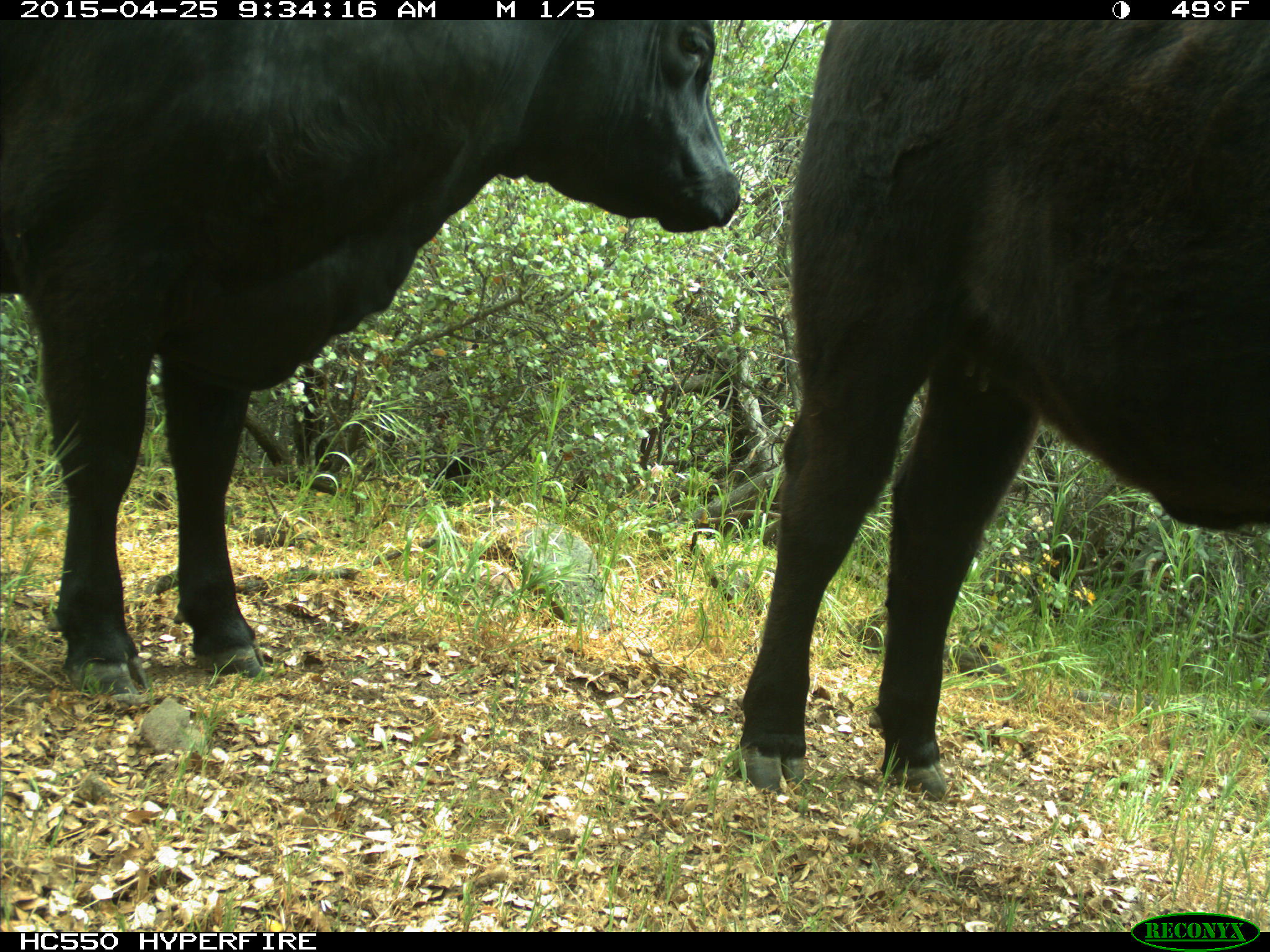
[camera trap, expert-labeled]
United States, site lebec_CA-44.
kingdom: Animalia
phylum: Chordata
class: Mammalia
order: Artiodactyla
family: Suidae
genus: Sus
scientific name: Sus scrofa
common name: wild boar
Sus scrofa (wild boar).